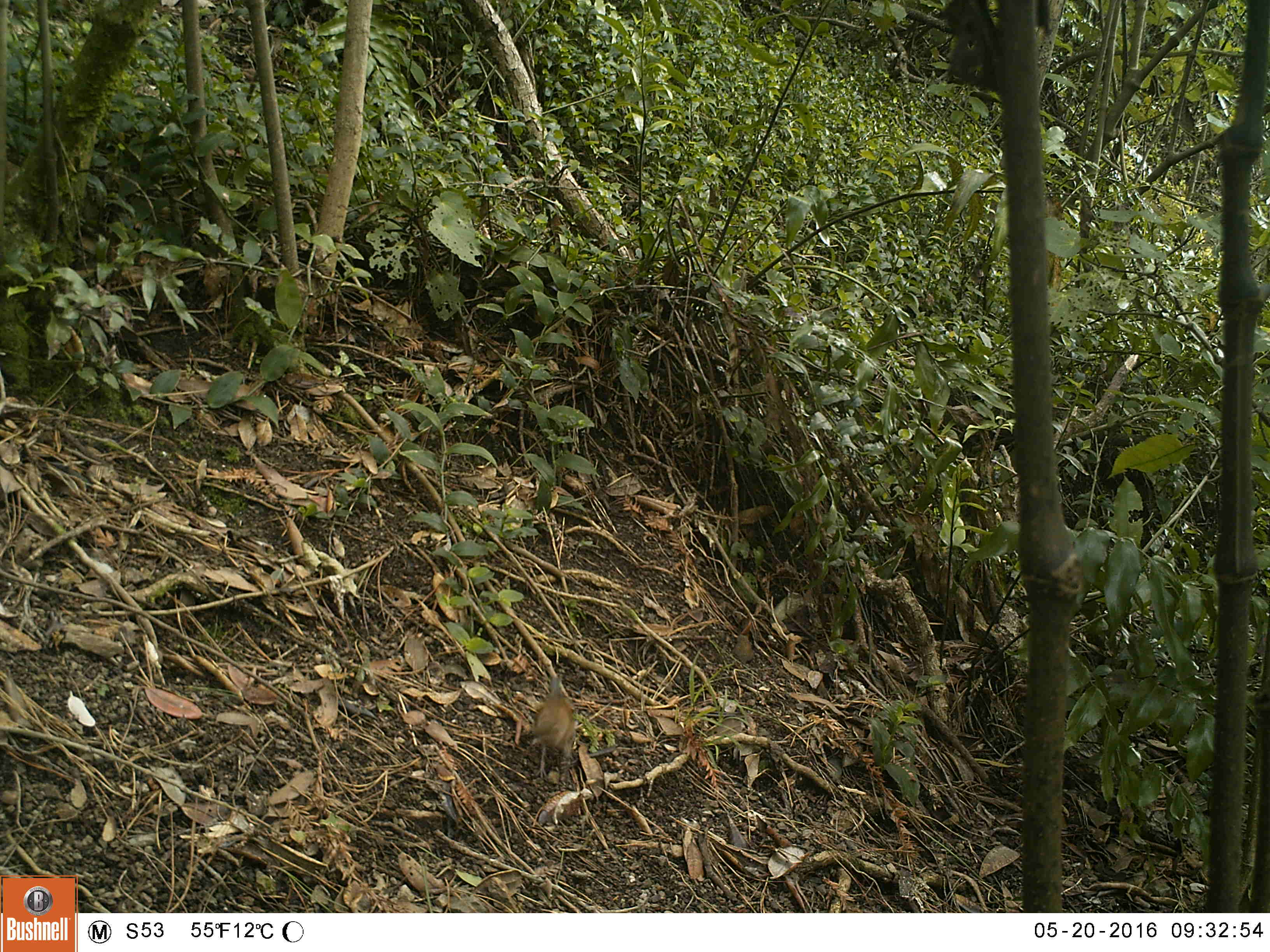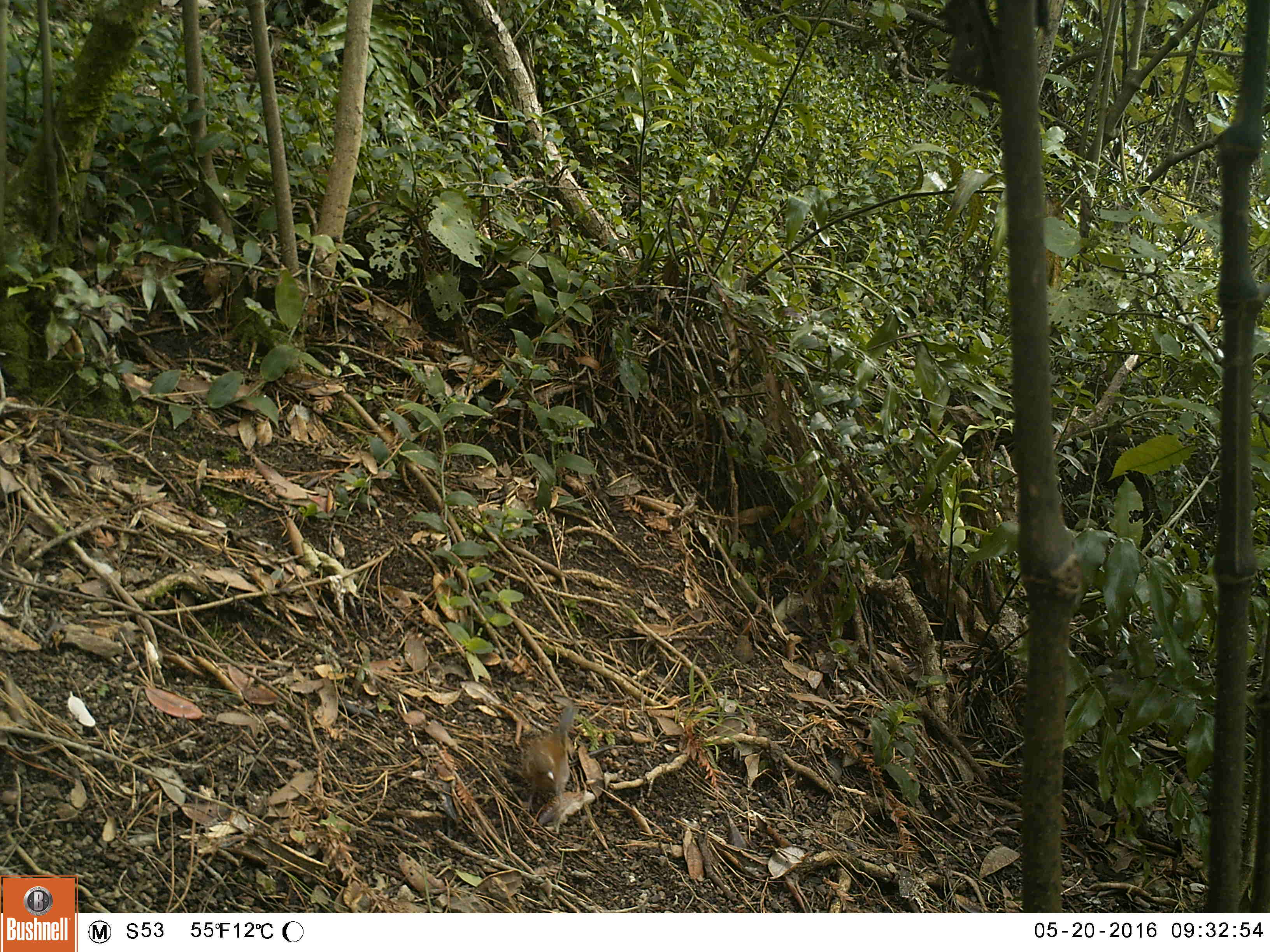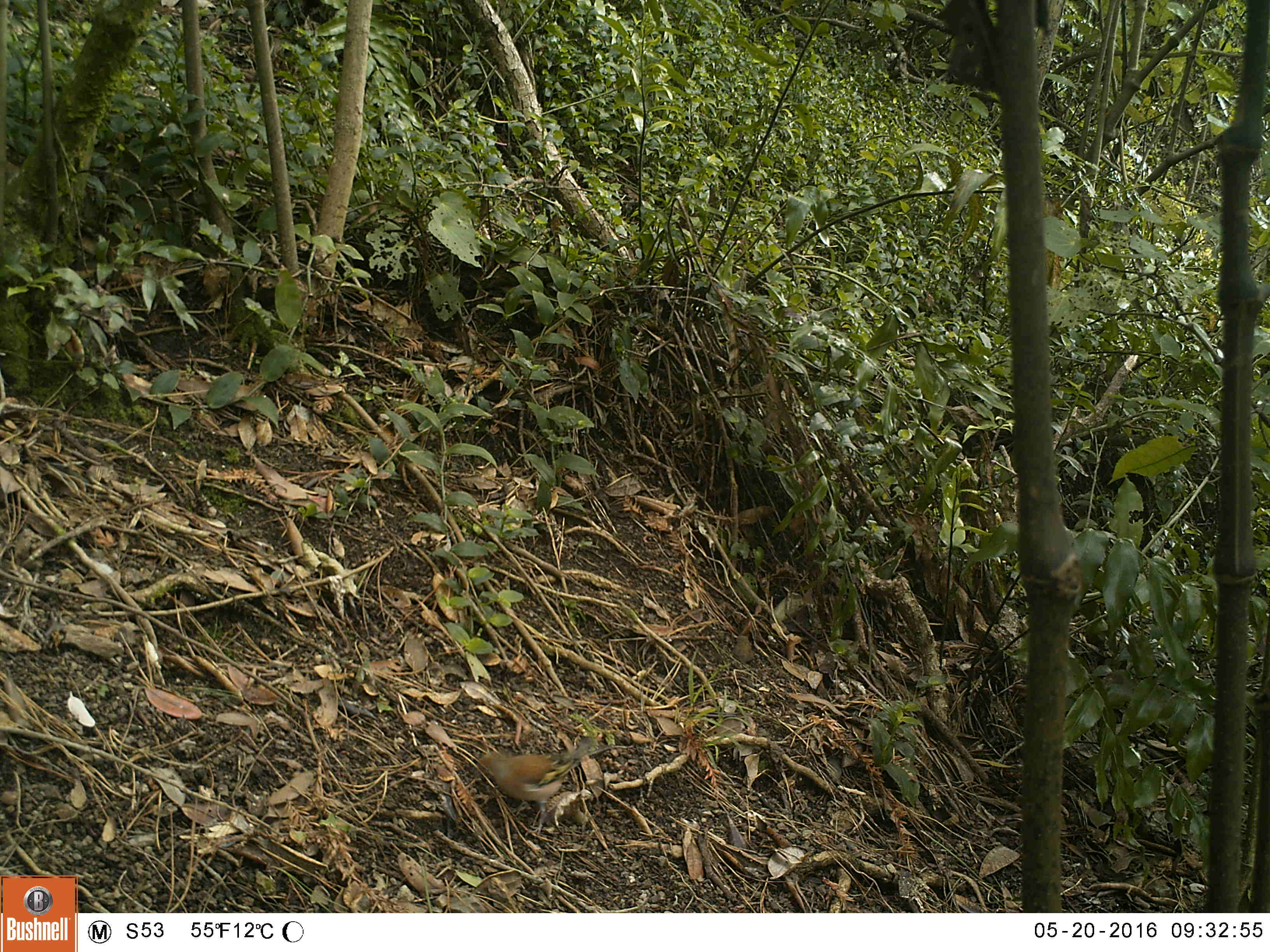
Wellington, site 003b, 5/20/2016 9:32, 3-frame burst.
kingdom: Animalia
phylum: Chordata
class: Aves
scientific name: Aves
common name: bird